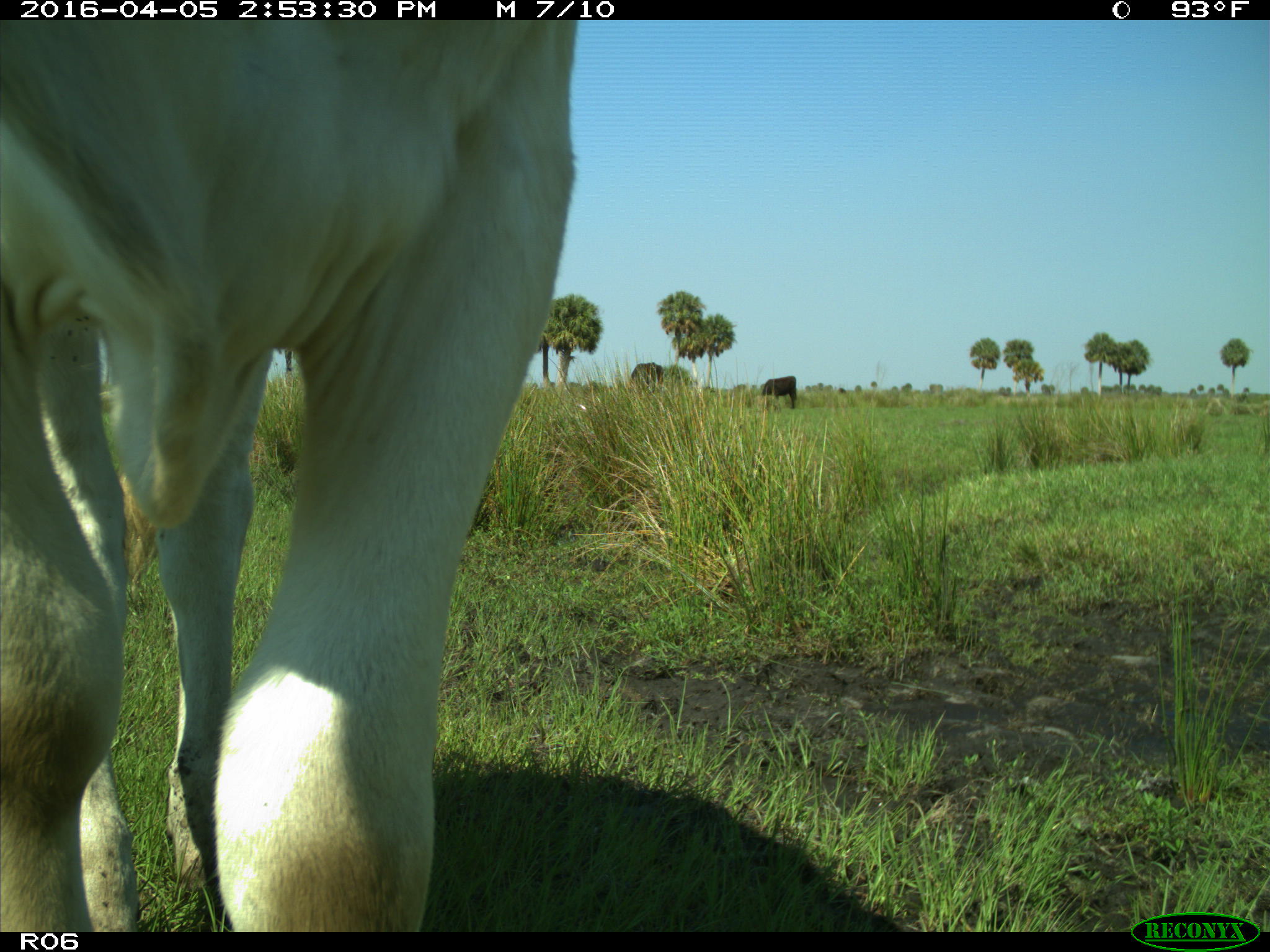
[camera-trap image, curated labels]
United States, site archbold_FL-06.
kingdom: Animalia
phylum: Chordata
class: Mammalia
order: Artiodactyla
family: Bovidae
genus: Bos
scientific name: Bos taurus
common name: domestic cow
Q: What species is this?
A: Bos taurus (domestic cow).